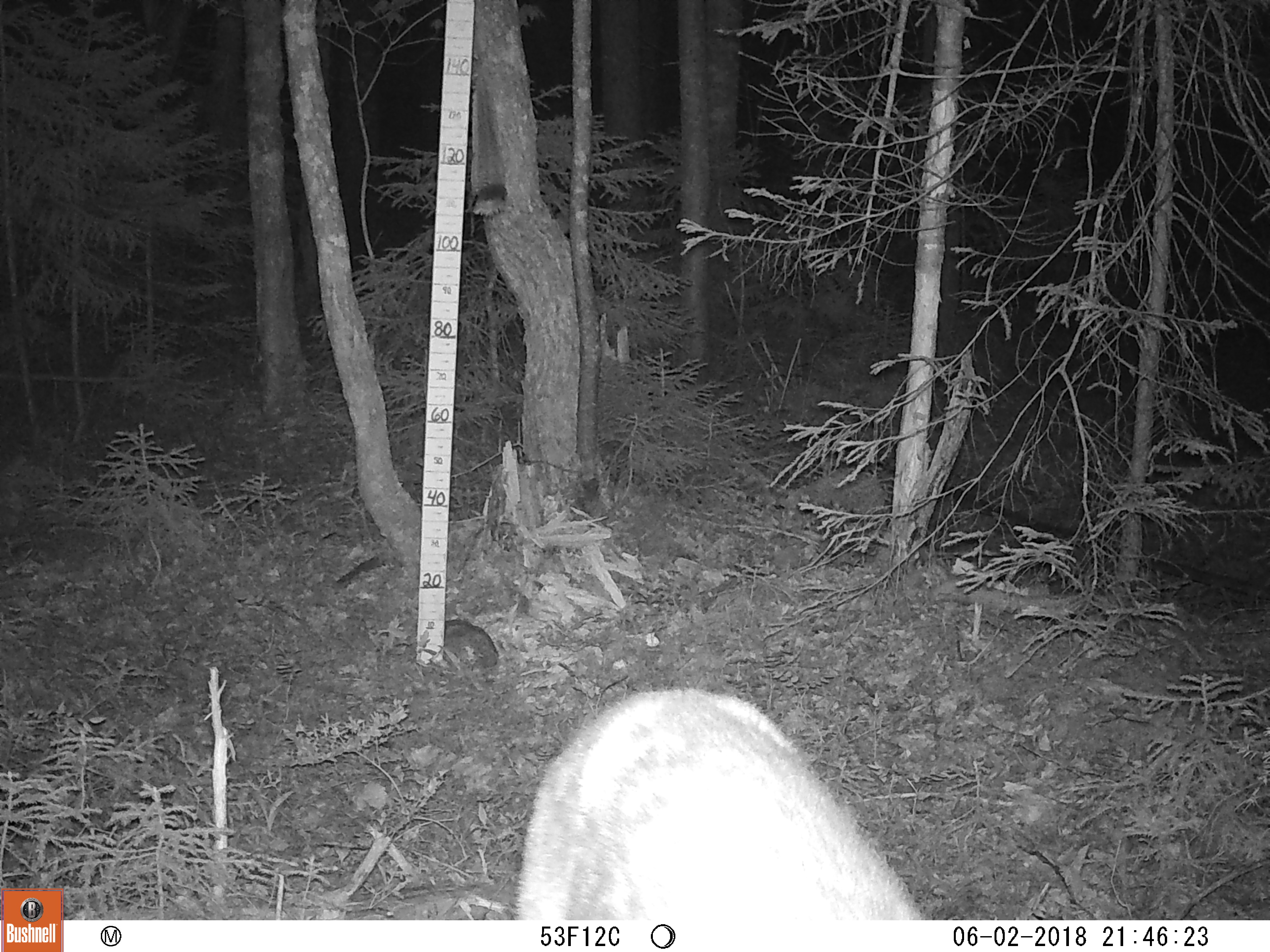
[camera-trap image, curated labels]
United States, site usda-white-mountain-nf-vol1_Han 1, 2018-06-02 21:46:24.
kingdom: Animalia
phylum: Chordata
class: Mammalia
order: Artiodactyla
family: Cervidae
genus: Odocoileus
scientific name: Odocoileus virginianus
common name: white-tailed deer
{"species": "white-tailed deer (Odocoileus virginianus)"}